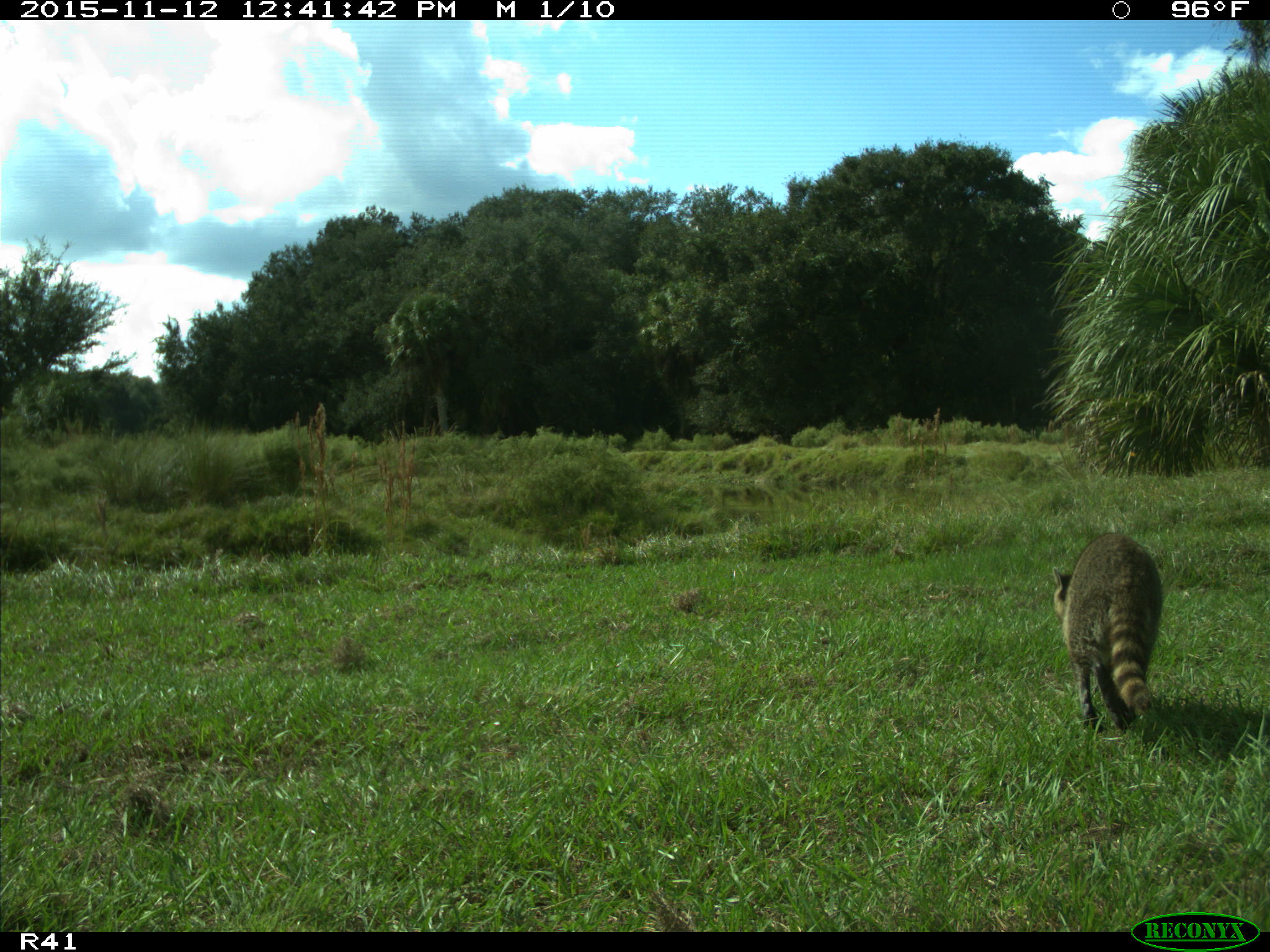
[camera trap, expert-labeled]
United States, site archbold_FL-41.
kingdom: Animalia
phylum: Chordata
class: Mammalia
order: Carnivora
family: Procyonidae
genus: Procyon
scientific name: Procyon lotor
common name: common raccoon